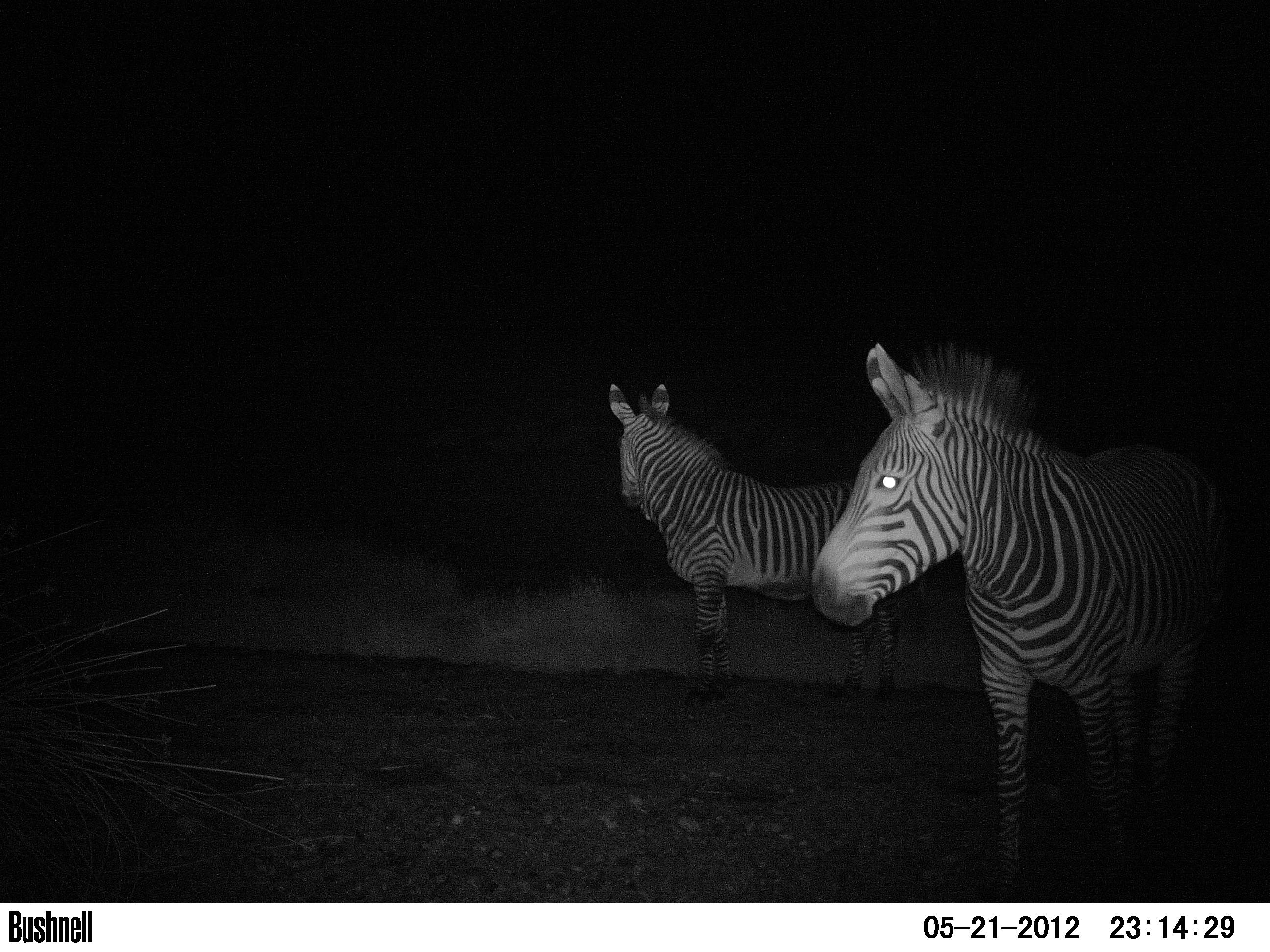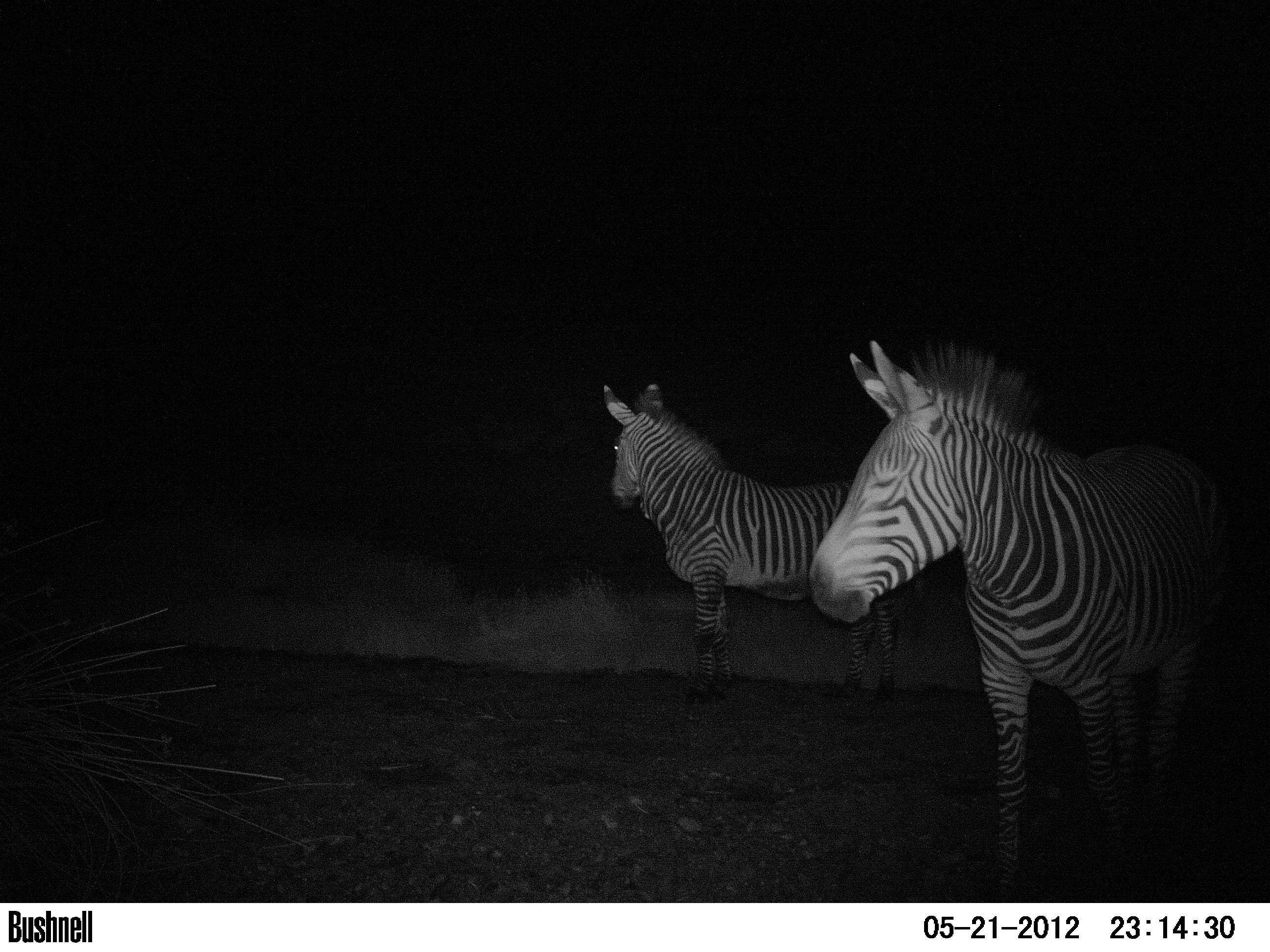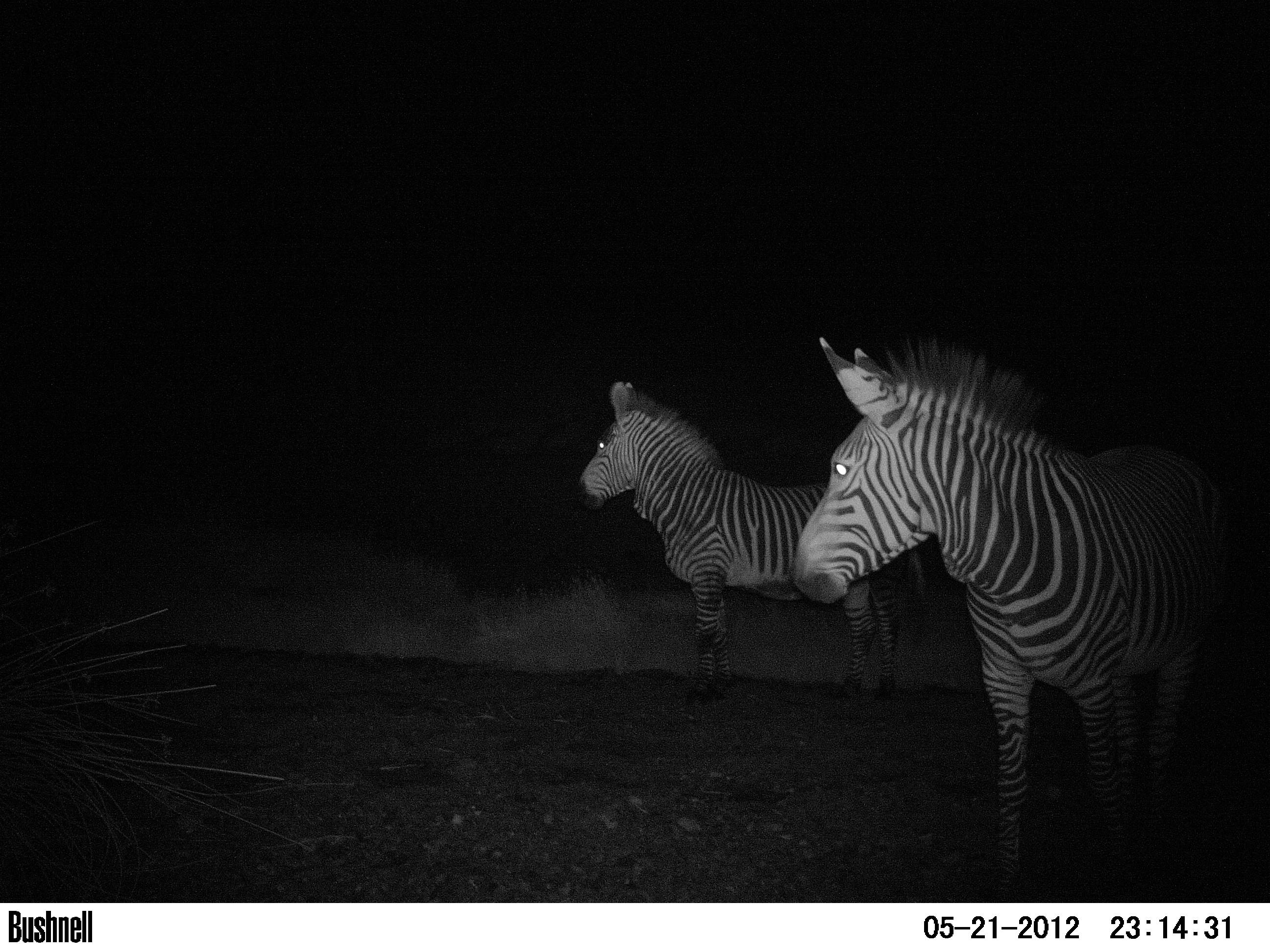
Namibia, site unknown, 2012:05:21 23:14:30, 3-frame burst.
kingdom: Animalia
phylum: Chordata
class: Mammalia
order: Perissodactyla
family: Equidae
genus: Equus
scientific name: Equus zebra hartmannae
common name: hartmann's mountain zebra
Equus zebra hartmannae (hartmann's mountain zebra).